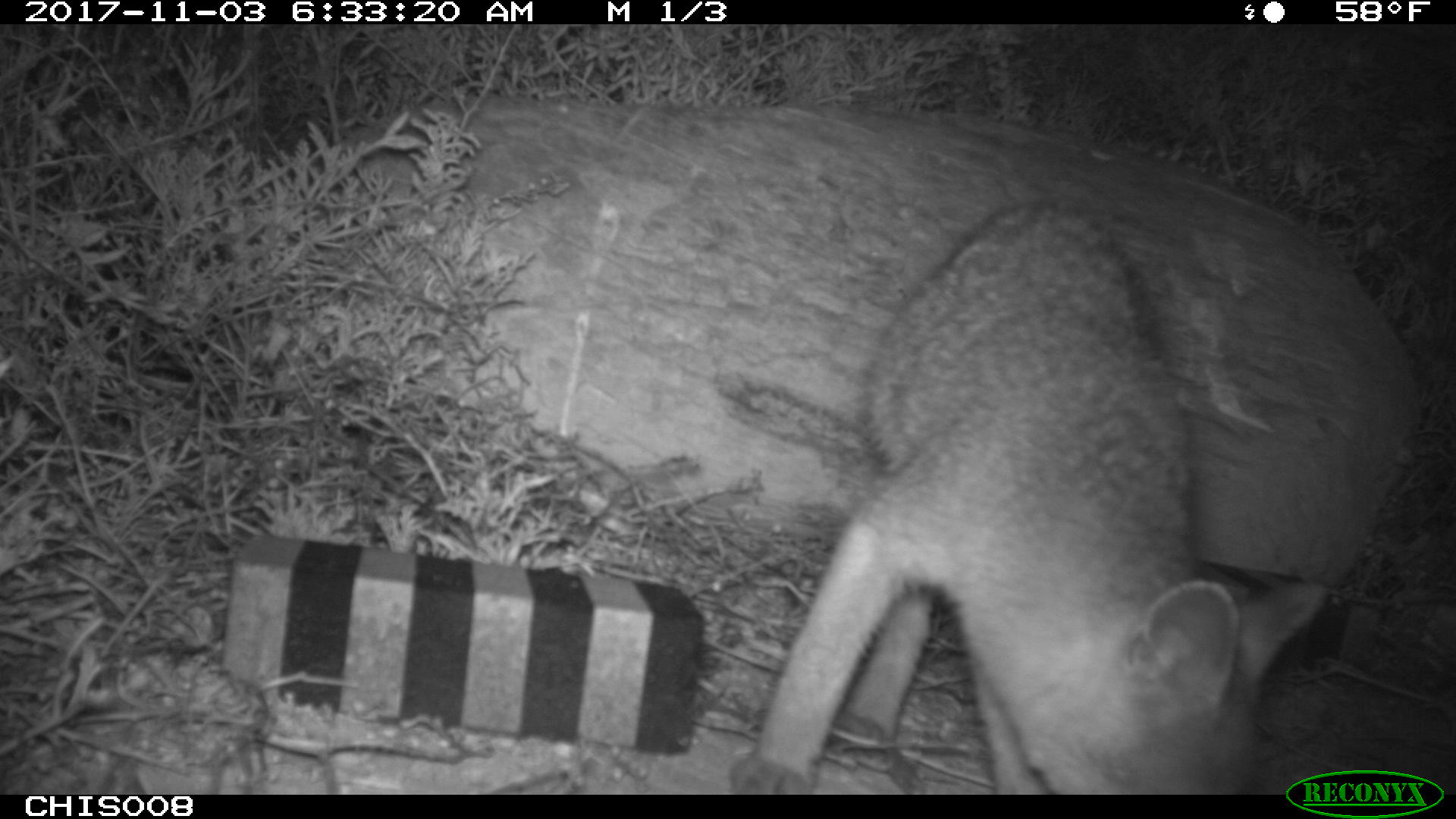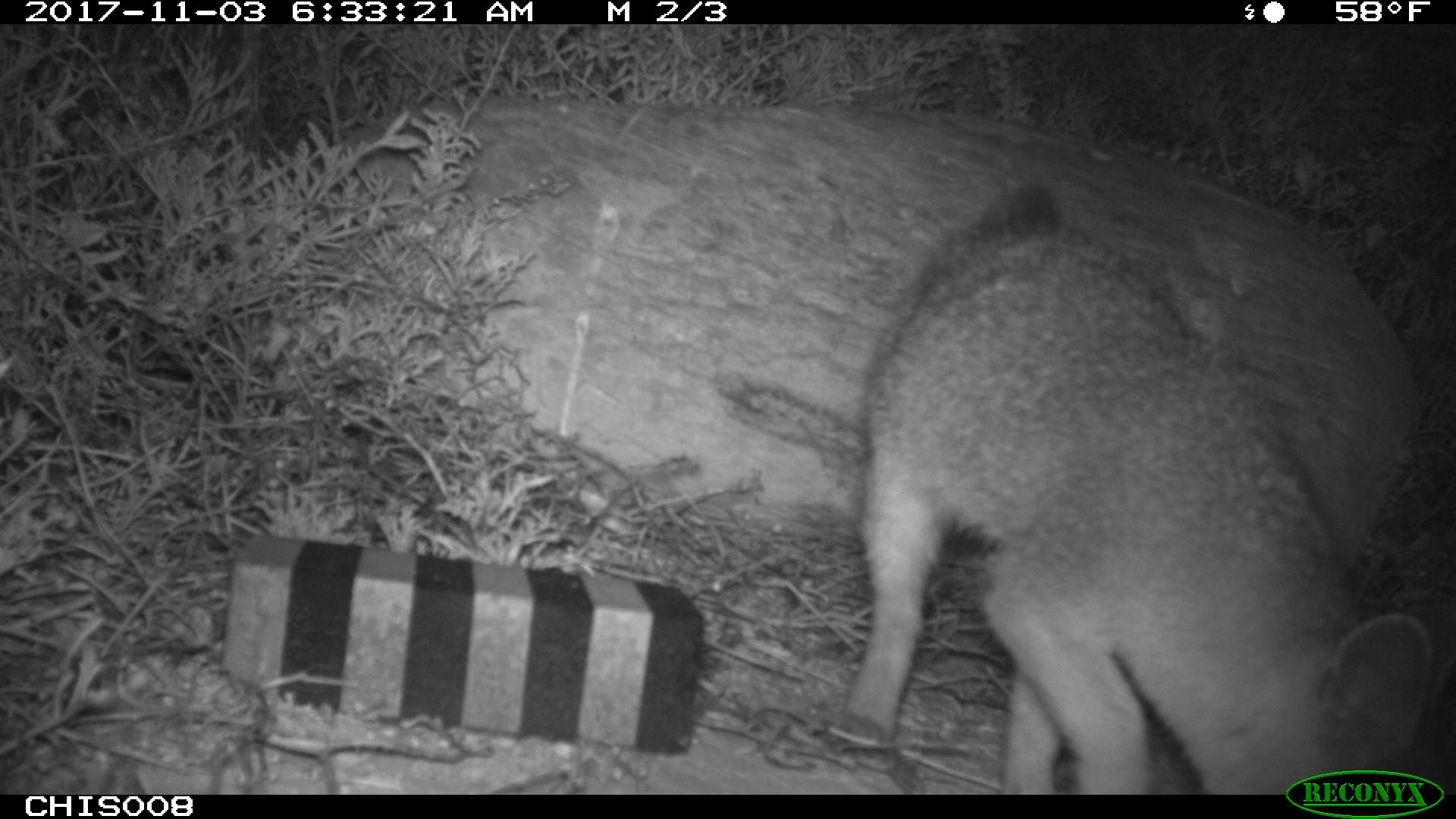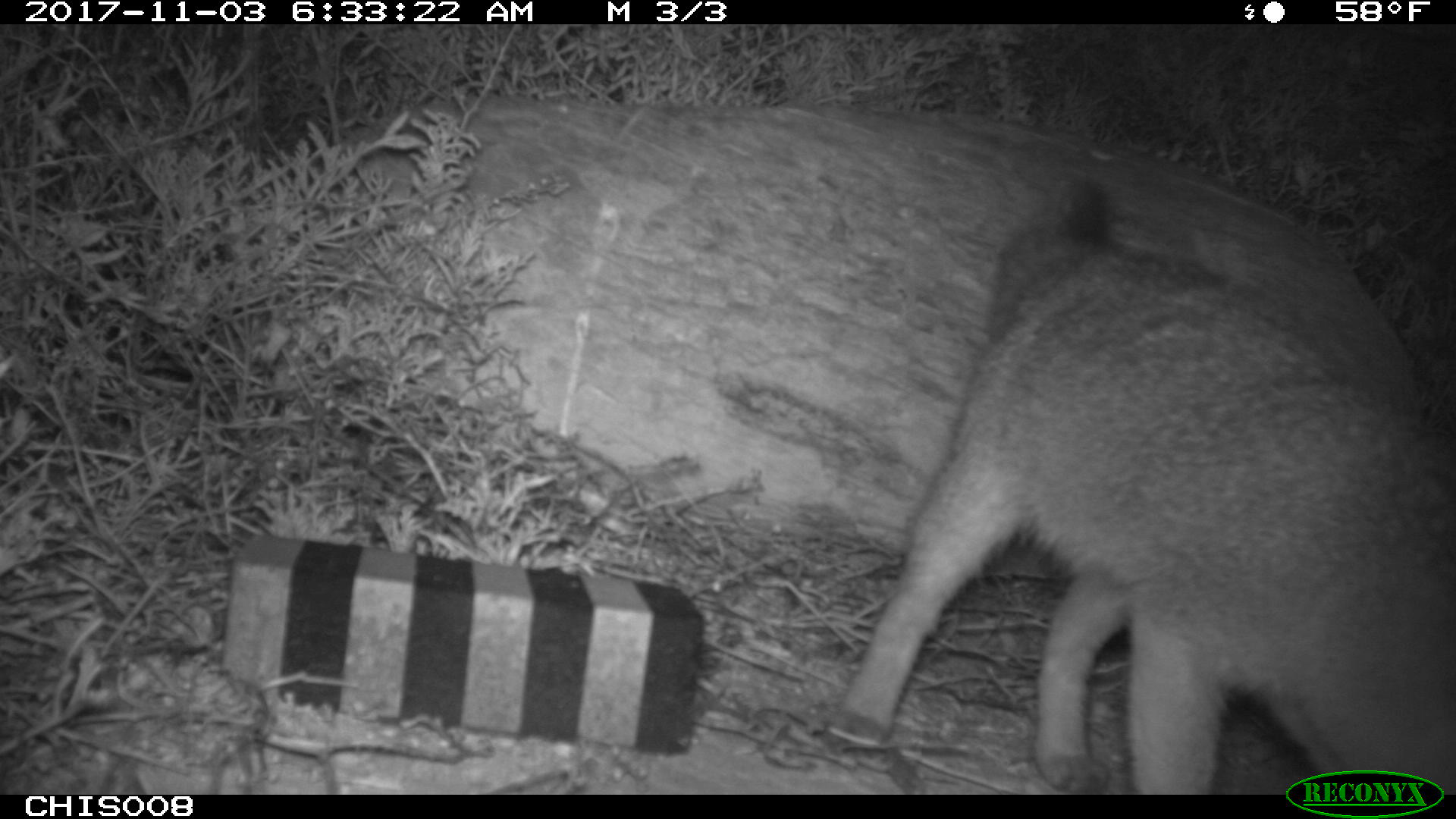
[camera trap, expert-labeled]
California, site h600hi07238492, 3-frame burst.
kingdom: Animalia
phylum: Chordata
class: Mammalia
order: Carnivora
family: Canidae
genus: Urocyon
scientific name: Urocyon littoralis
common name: island fox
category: fox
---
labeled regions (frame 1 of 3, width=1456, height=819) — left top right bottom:
fox: 726 201 1326 794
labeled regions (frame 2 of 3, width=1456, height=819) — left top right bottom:
fox: 838 180 1455 792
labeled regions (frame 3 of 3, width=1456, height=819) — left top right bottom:
fox: 824 180 1455 795